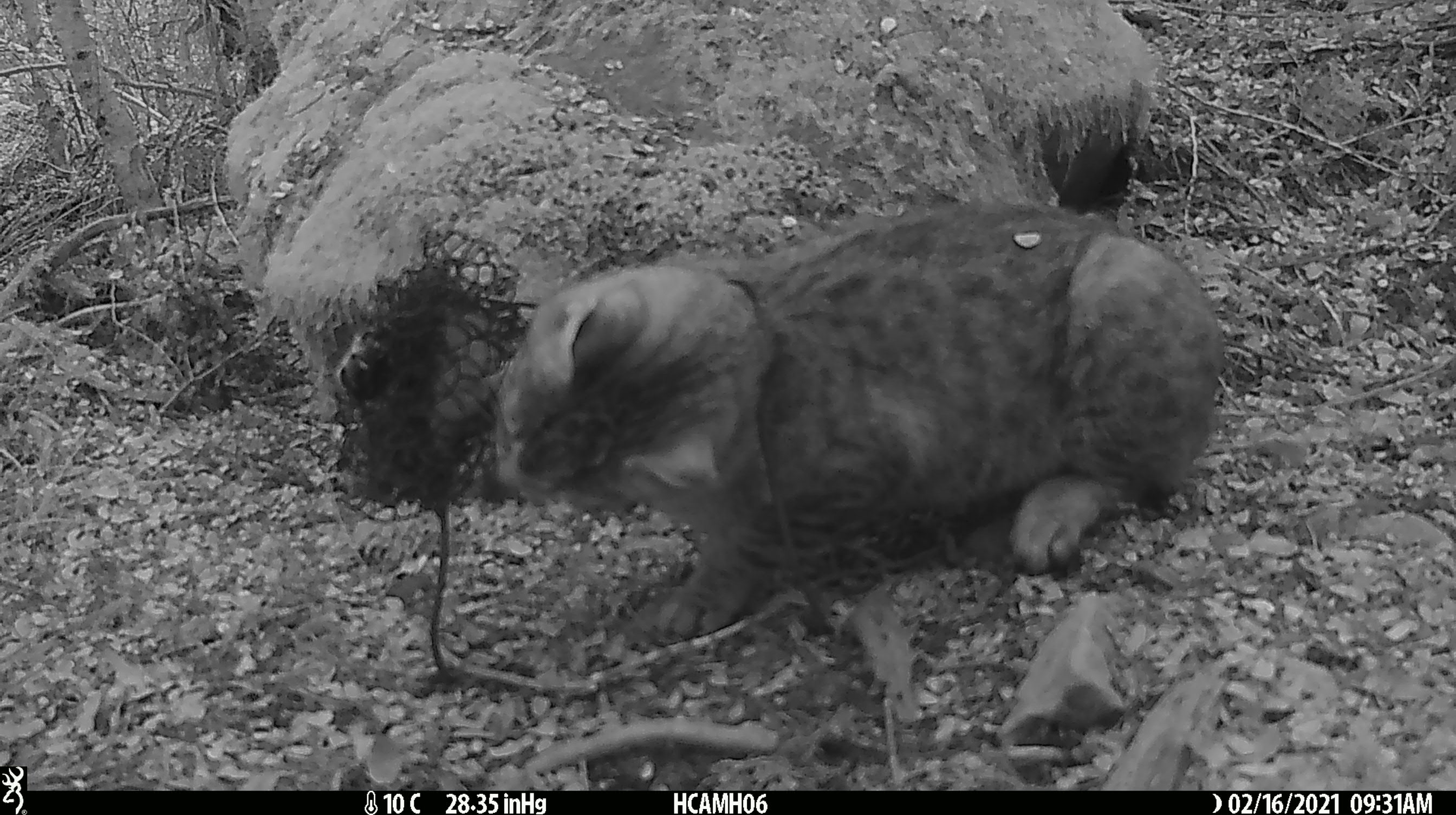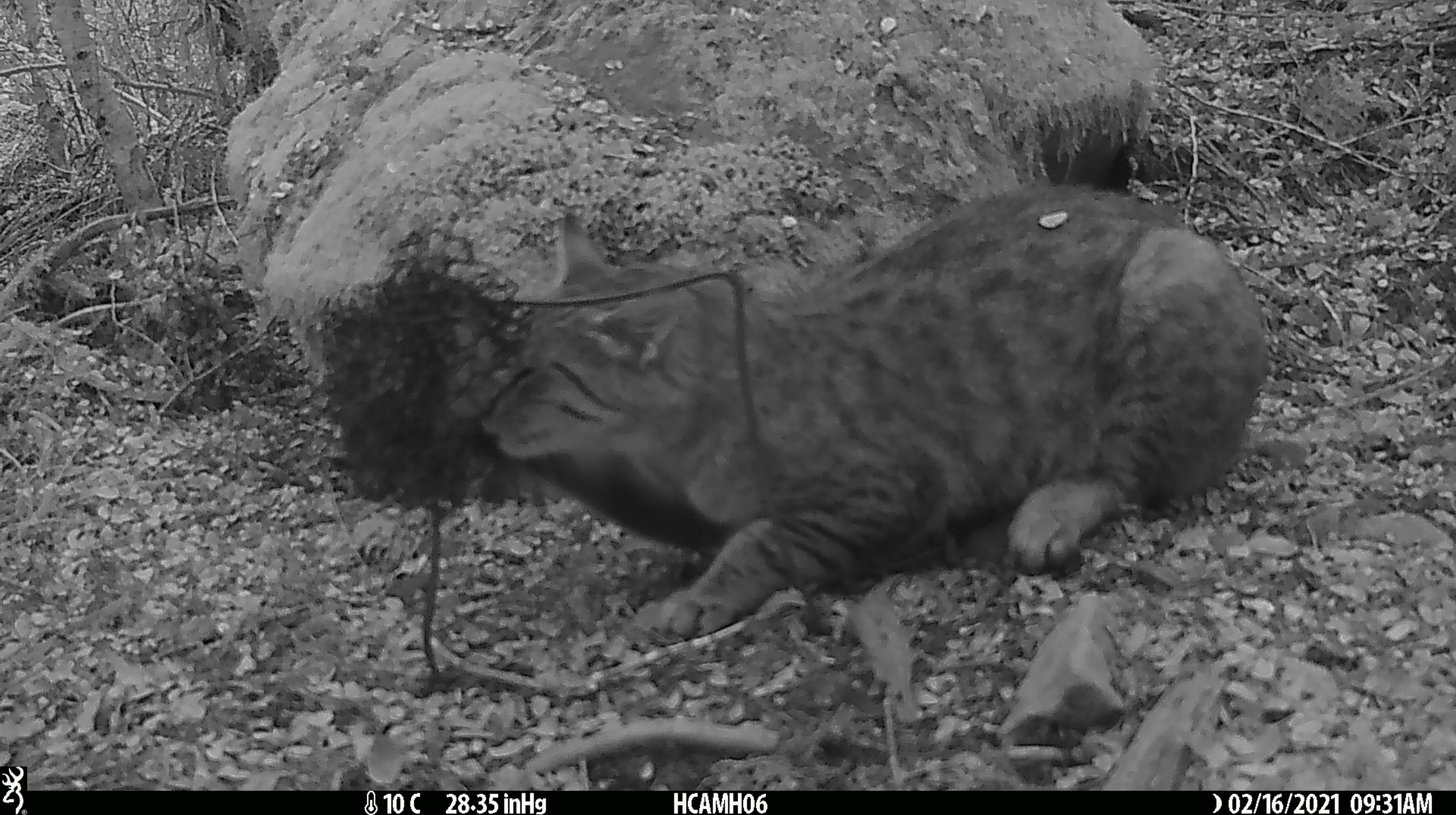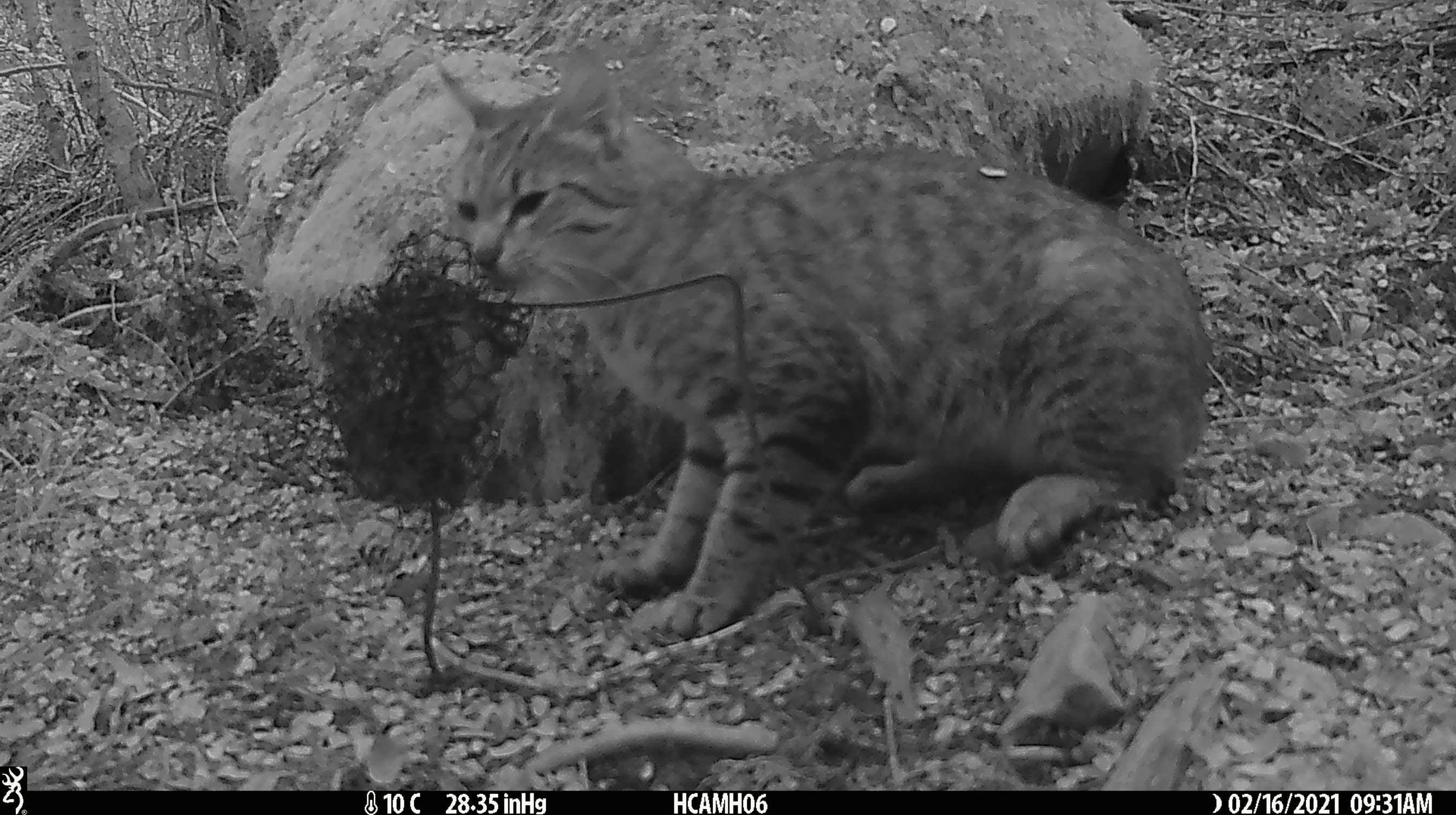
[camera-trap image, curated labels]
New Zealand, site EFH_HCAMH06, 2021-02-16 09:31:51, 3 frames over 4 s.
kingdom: Animalia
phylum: Chordata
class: Mammalia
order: Carnivora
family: Felidae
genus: Felis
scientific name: Felis catus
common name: domestic cat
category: cat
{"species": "cat (domestic cat) (Felis catus)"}